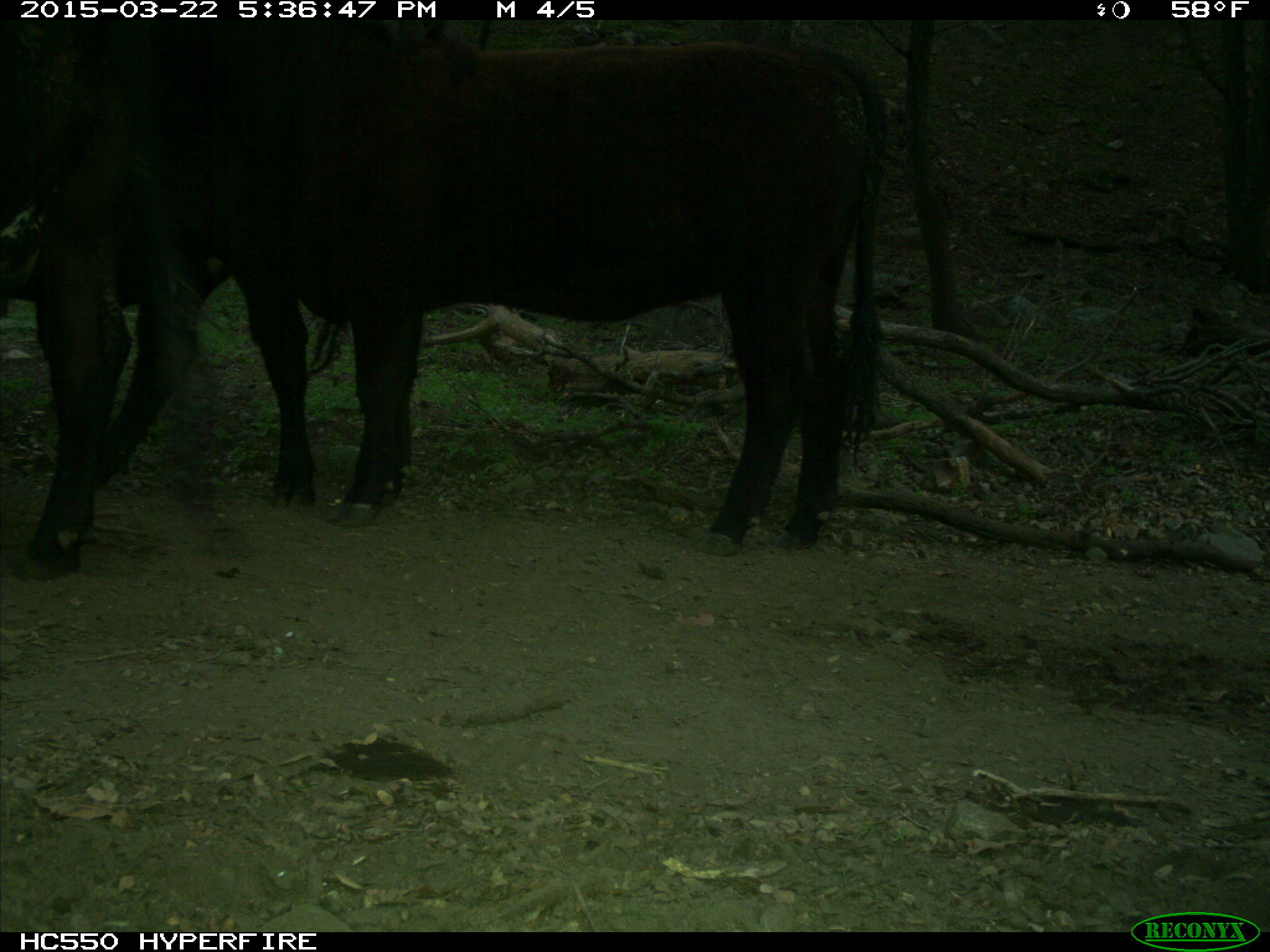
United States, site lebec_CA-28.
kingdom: Animalia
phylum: Chordata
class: Mammalia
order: Artiodactyla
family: Bovidae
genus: Bos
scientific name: Bos taurus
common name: domestic cow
Bos taurus (domestic cow).